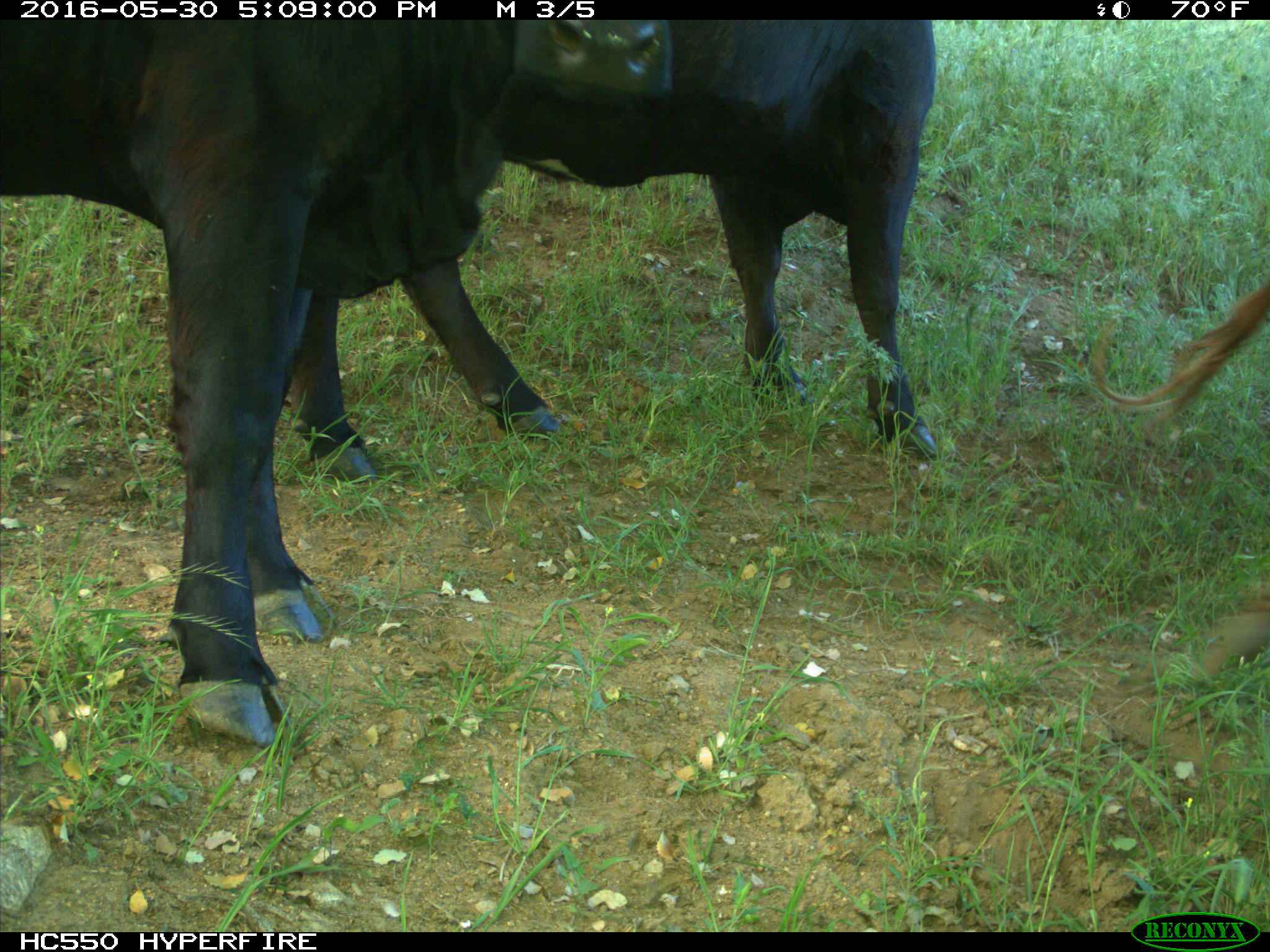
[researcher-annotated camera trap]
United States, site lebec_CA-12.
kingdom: Animalia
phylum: Chordata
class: Mammalia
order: Artiodactyla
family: Bovidae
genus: Bos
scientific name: Bos taurus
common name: domestic cow